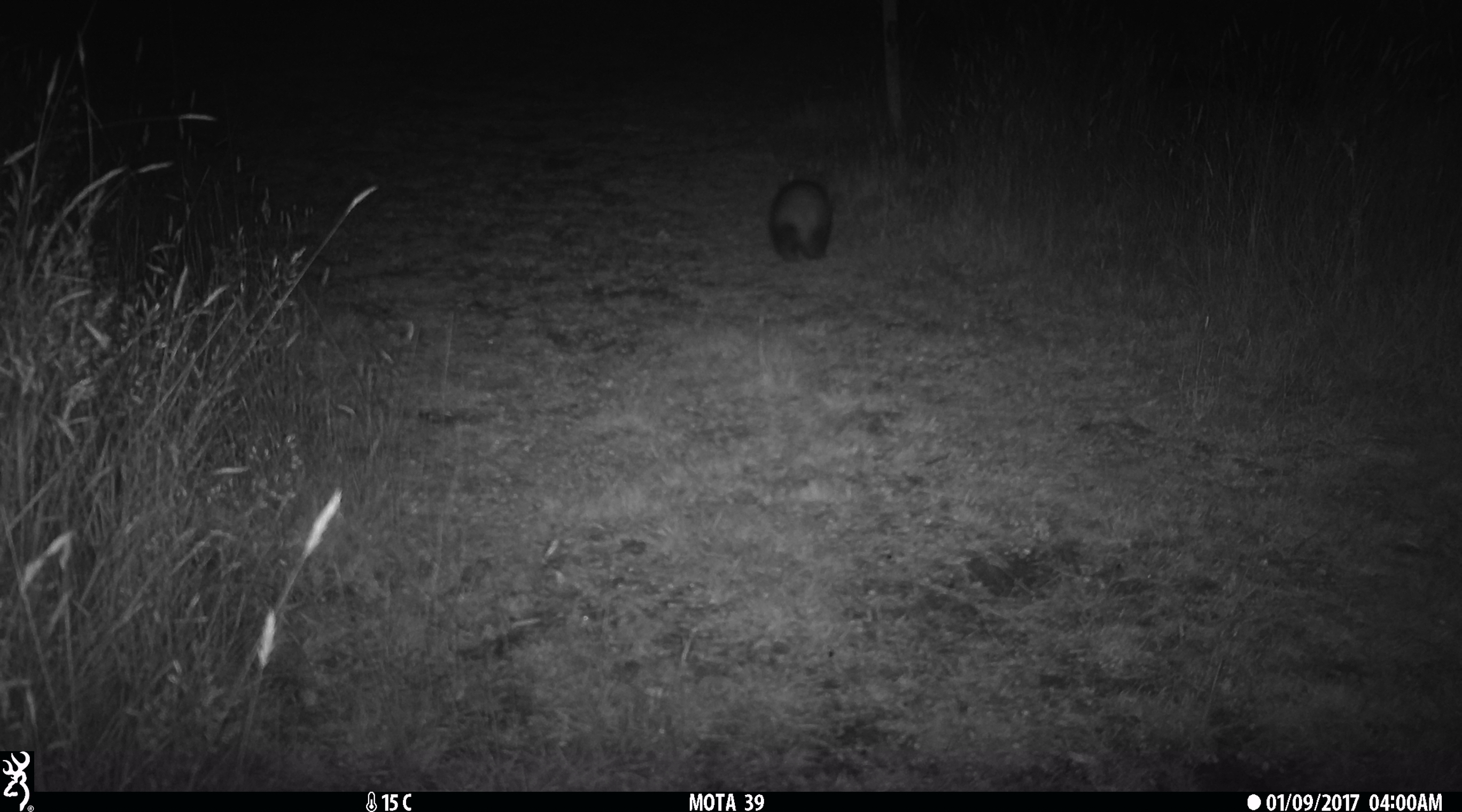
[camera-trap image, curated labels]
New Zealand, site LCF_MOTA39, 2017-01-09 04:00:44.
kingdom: Animalia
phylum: Chordata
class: Mammalia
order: Carnivora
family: Mustelidae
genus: Mustela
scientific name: Mustela furo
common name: ferret